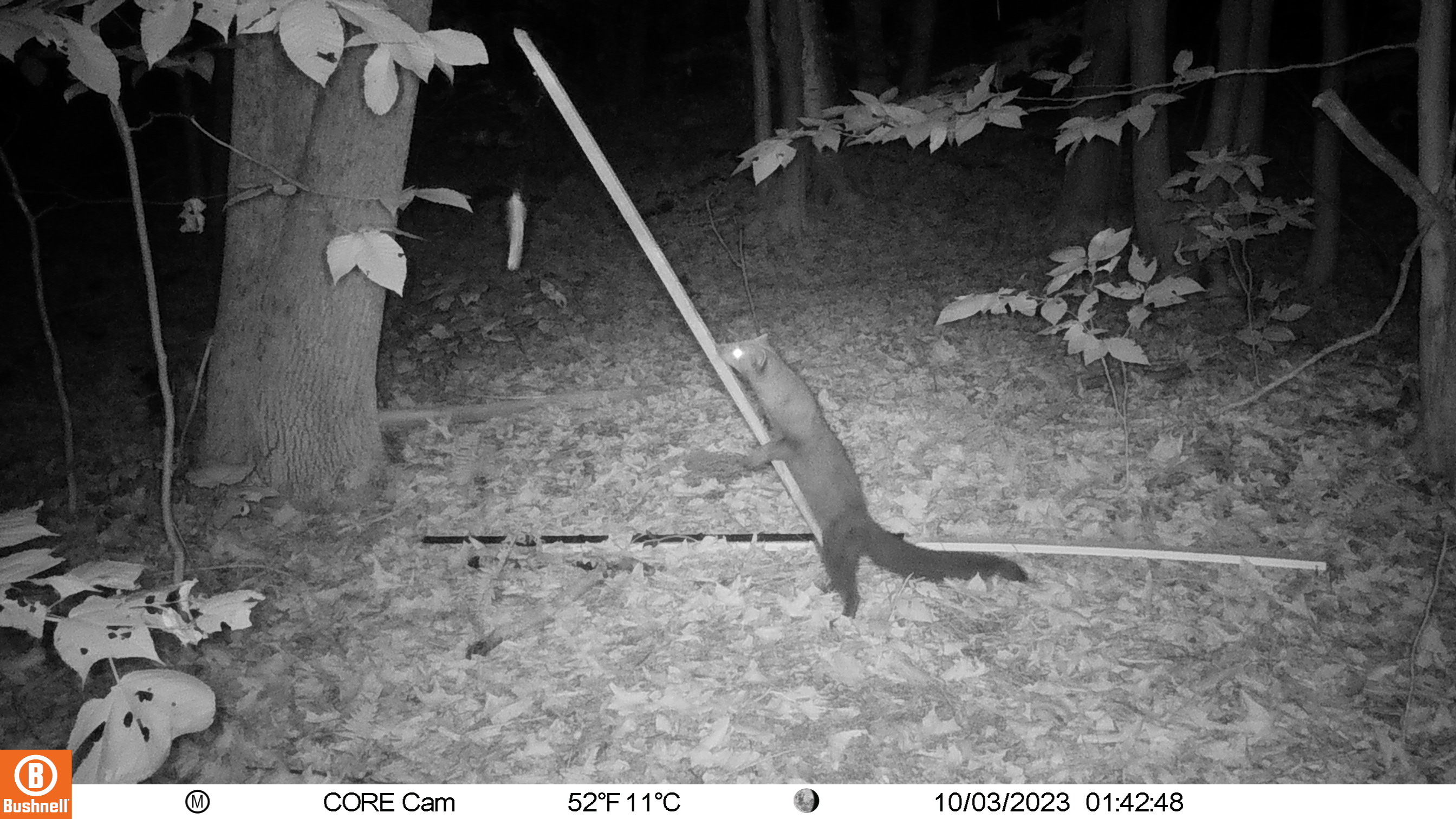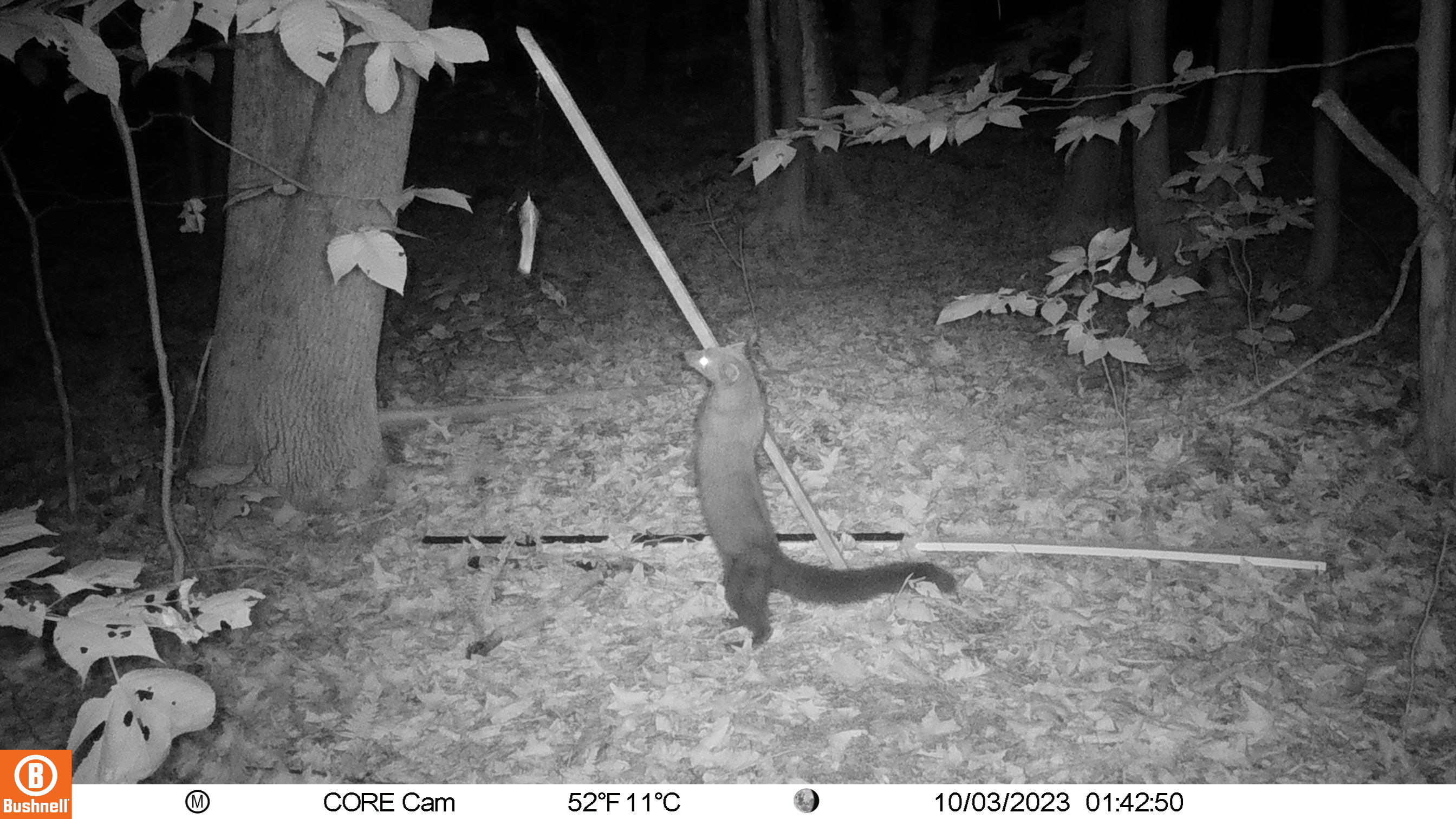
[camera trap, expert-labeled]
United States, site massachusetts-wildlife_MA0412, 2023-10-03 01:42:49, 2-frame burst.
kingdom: Animalia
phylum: Chordata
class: Mammalia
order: Carnivora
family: Mustelidae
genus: Pekania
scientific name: Pekania pennanti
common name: fisher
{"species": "fisher (Pekania pennanti)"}